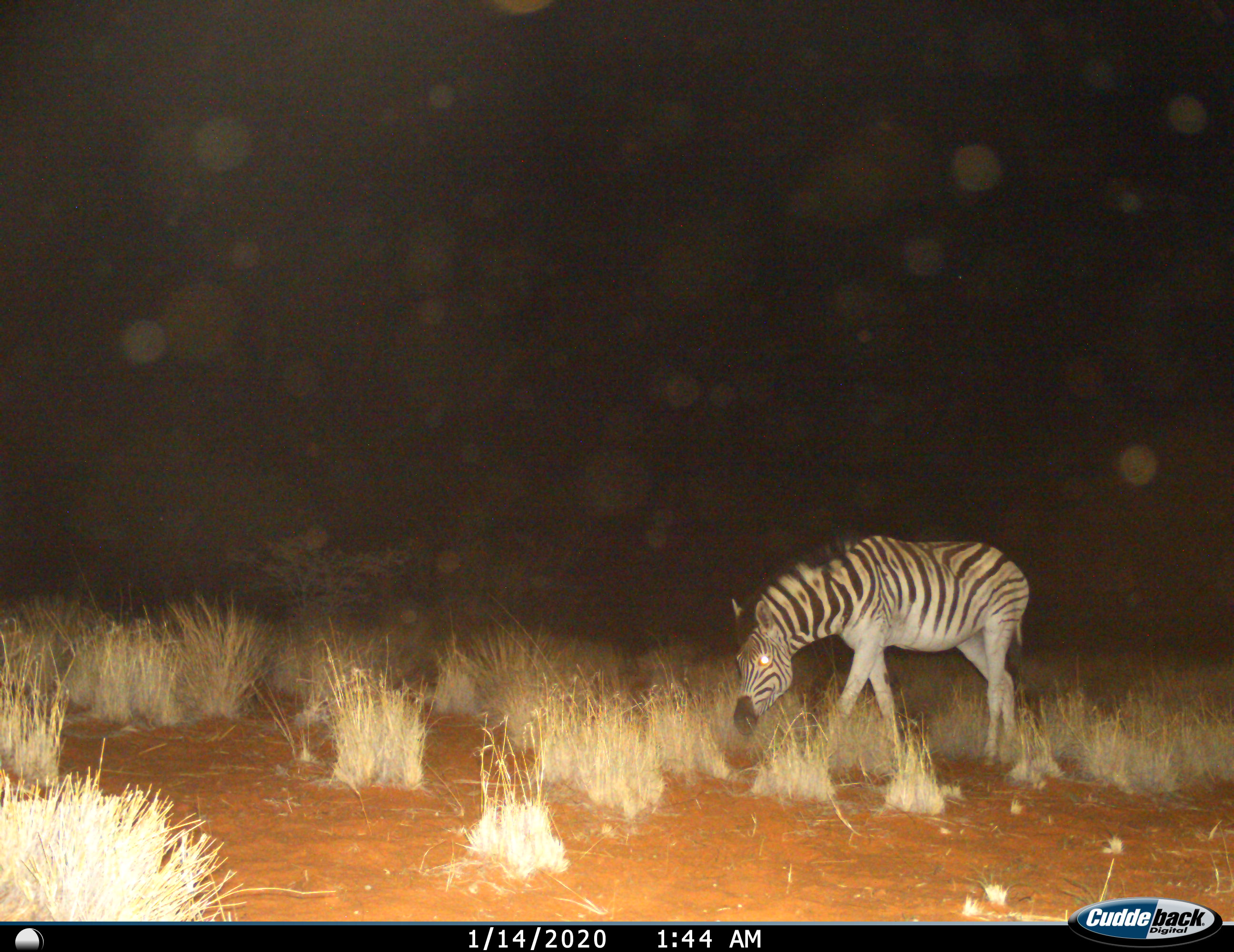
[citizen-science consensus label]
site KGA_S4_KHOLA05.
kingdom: Animalia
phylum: Chordata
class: Mammalia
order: Perissodactyla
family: Equidae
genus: Equus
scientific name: Equus quagga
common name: plains zebra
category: zebraplains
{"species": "zebraplains (plains zebra) (Equus quagga)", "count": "1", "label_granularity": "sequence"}